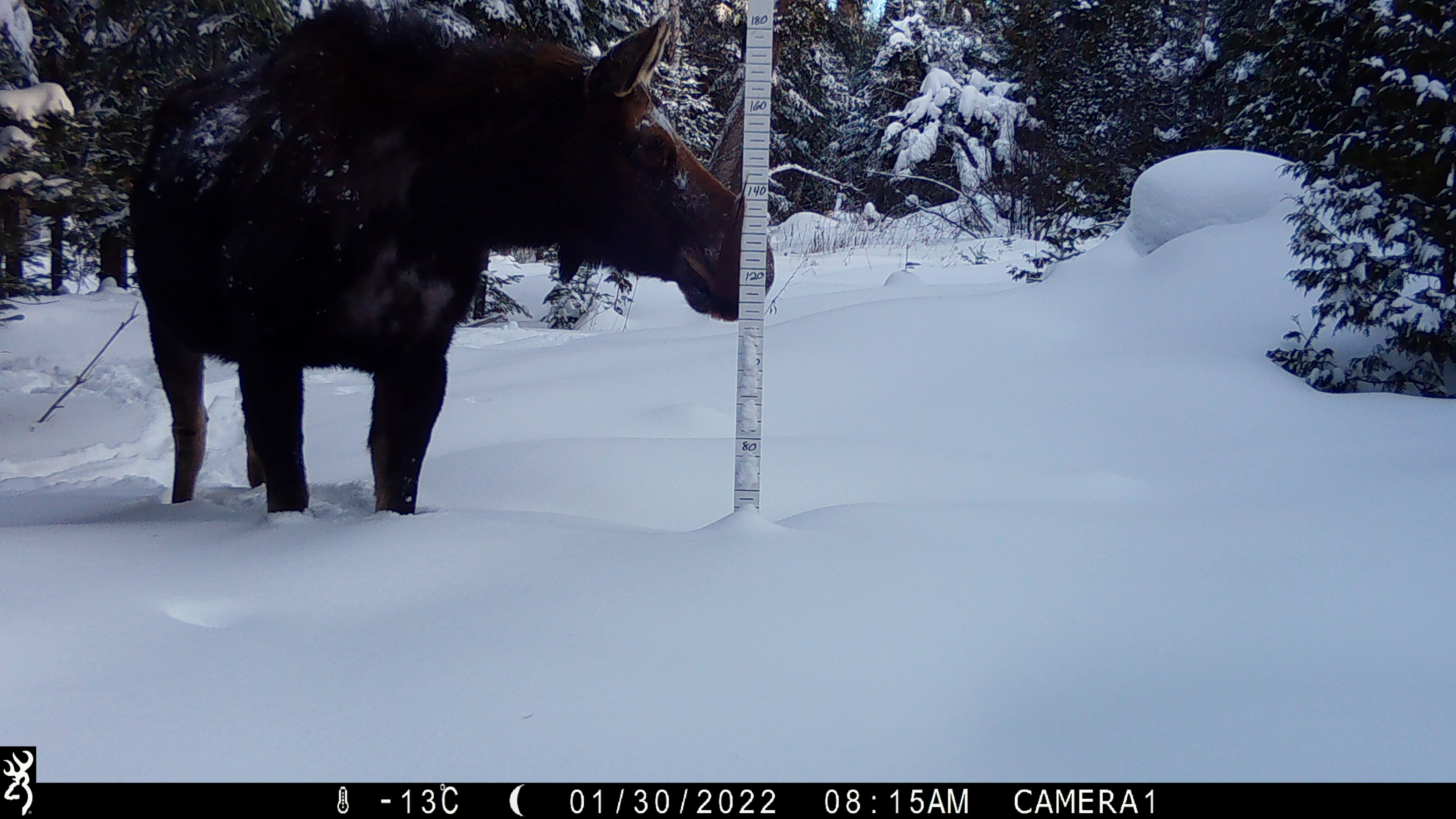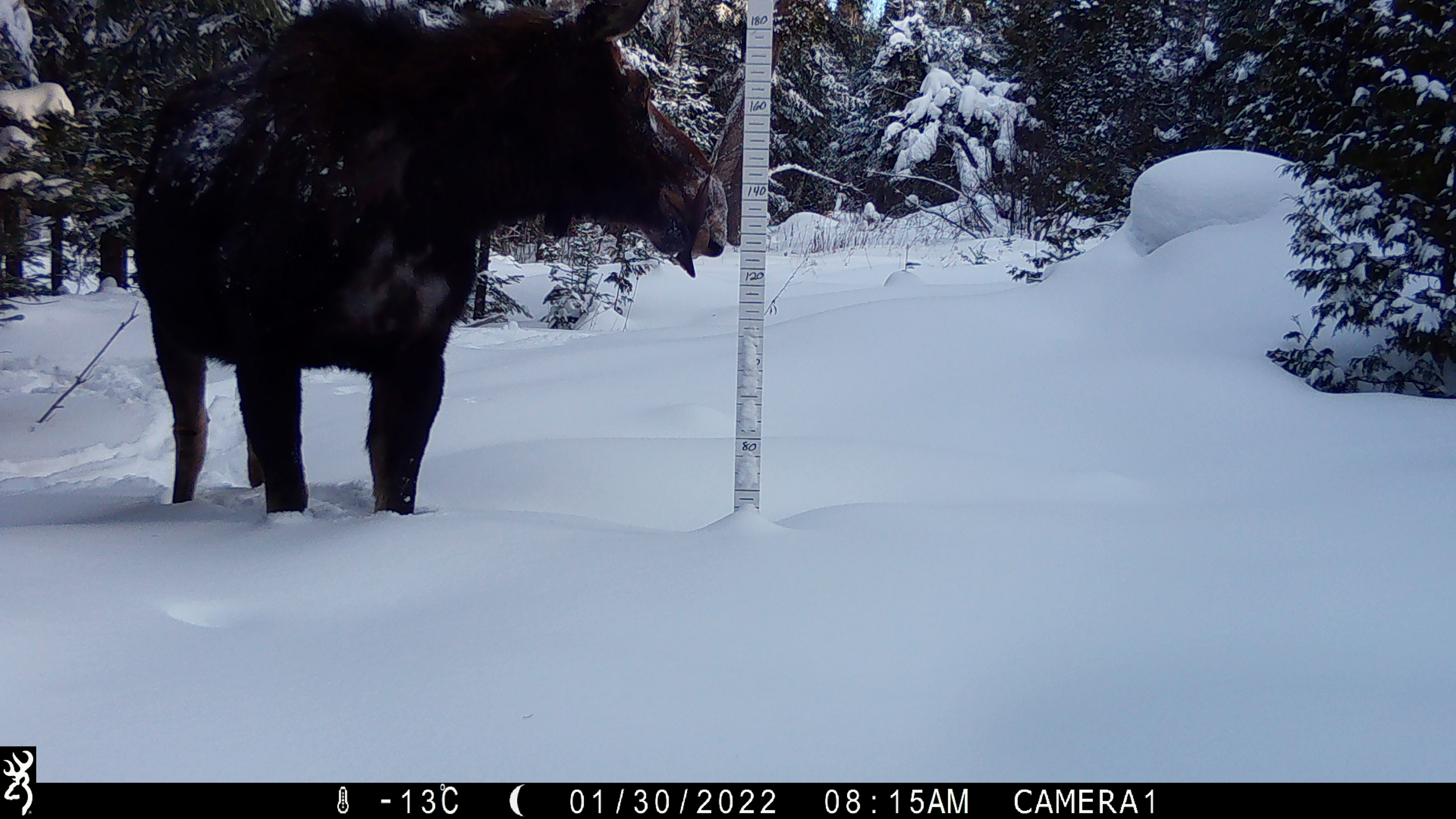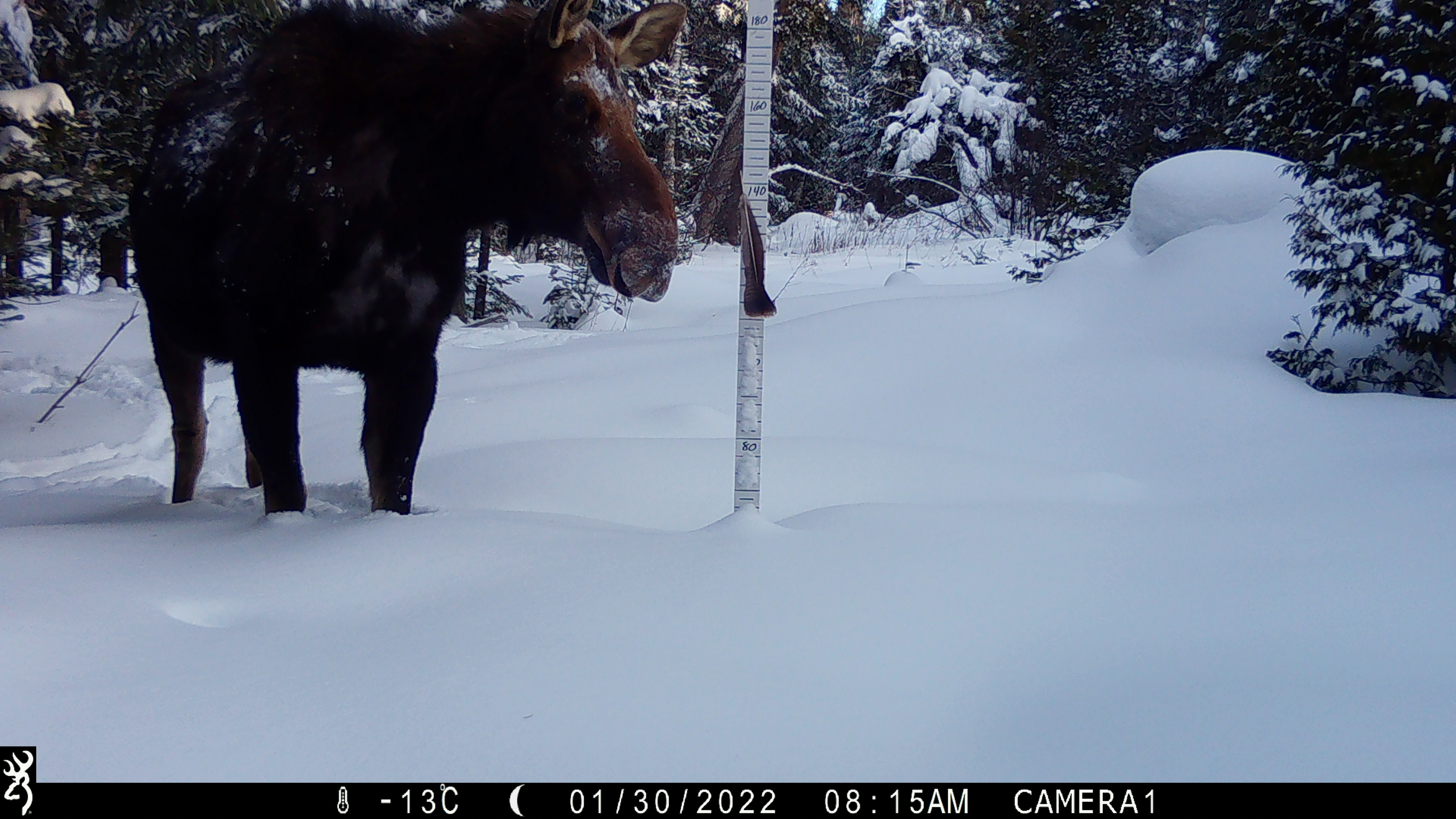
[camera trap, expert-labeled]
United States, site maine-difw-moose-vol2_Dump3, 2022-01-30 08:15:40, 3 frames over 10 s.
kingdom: Animalia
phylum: Chordata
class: Mammalia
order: Artiodactyla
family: Cervidae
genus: Alces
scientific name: Alces alces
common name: moose